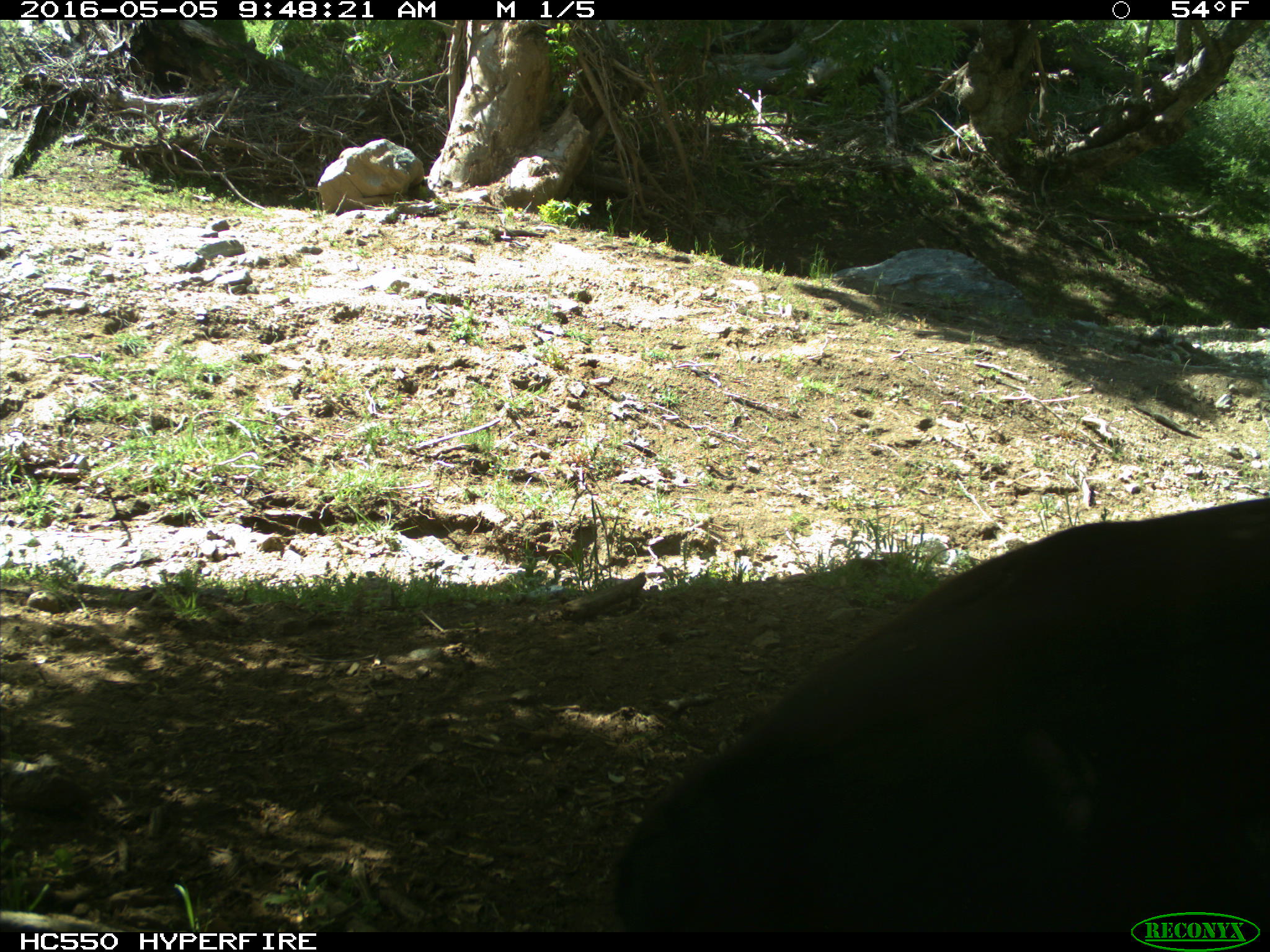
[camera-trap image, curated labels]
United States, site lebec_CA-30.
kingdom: Animalia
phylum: Chordata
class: Mammalia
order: Artiodactyla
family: Bovidae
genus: Bos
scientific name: Bos taurus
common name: domestic cow